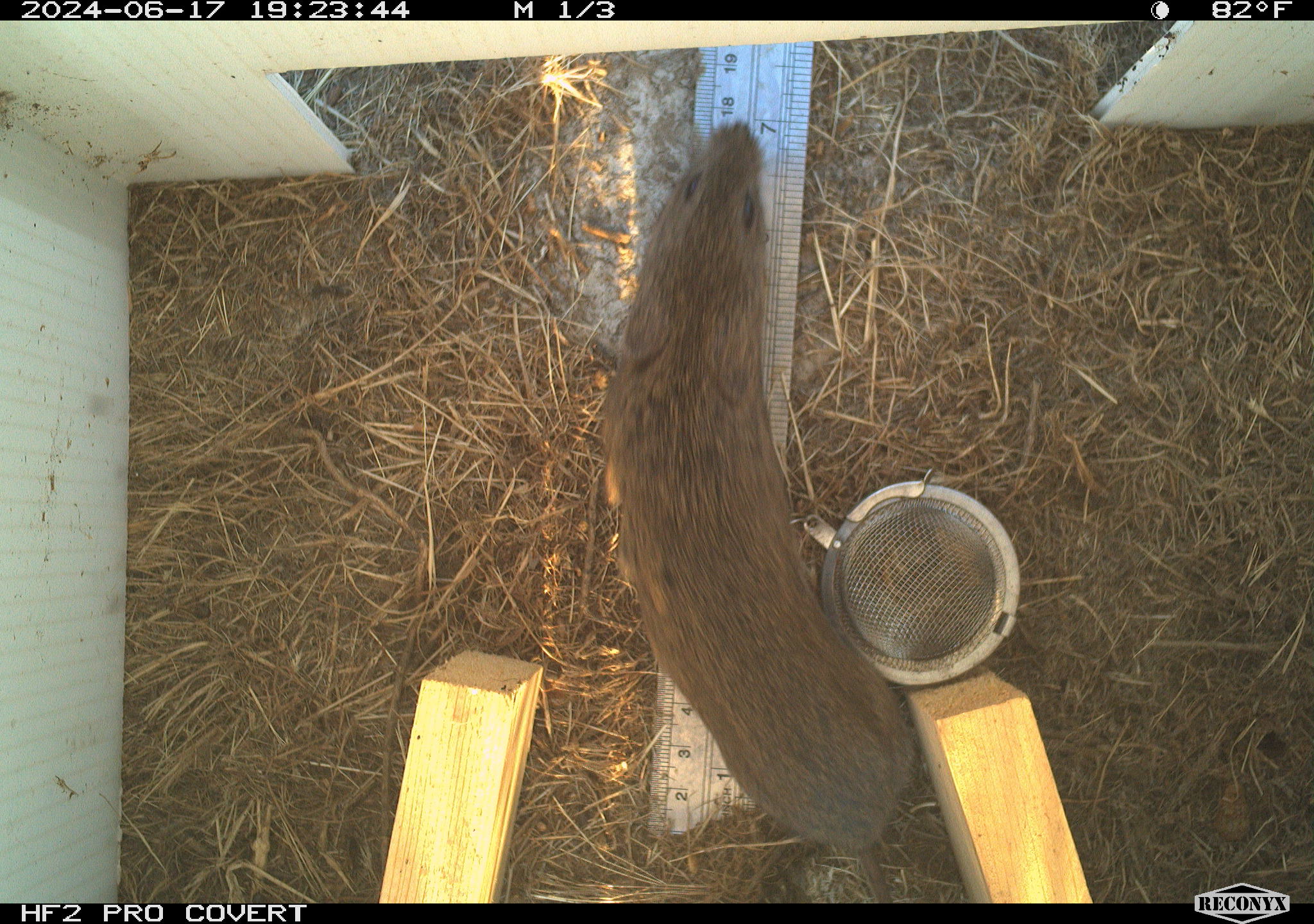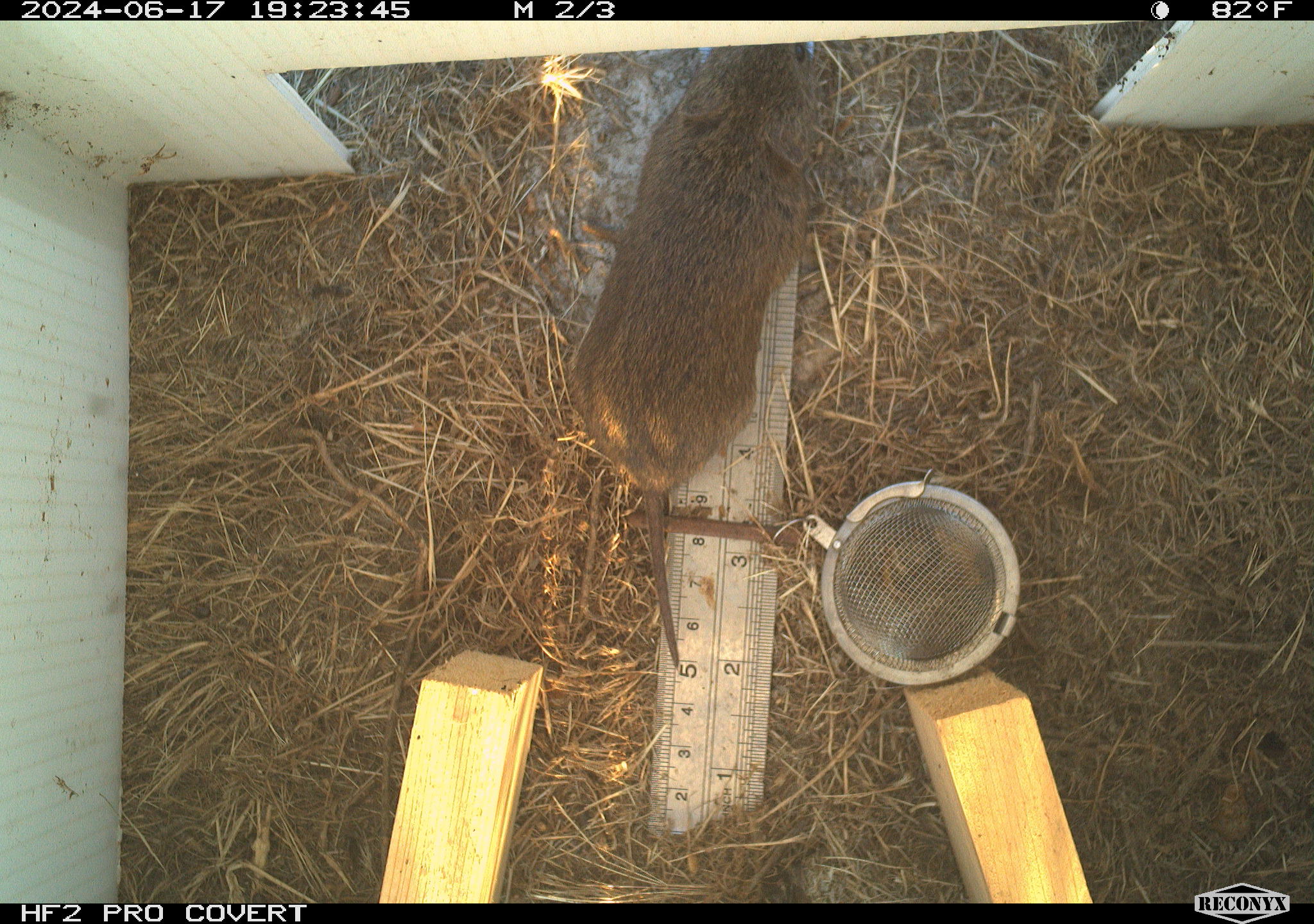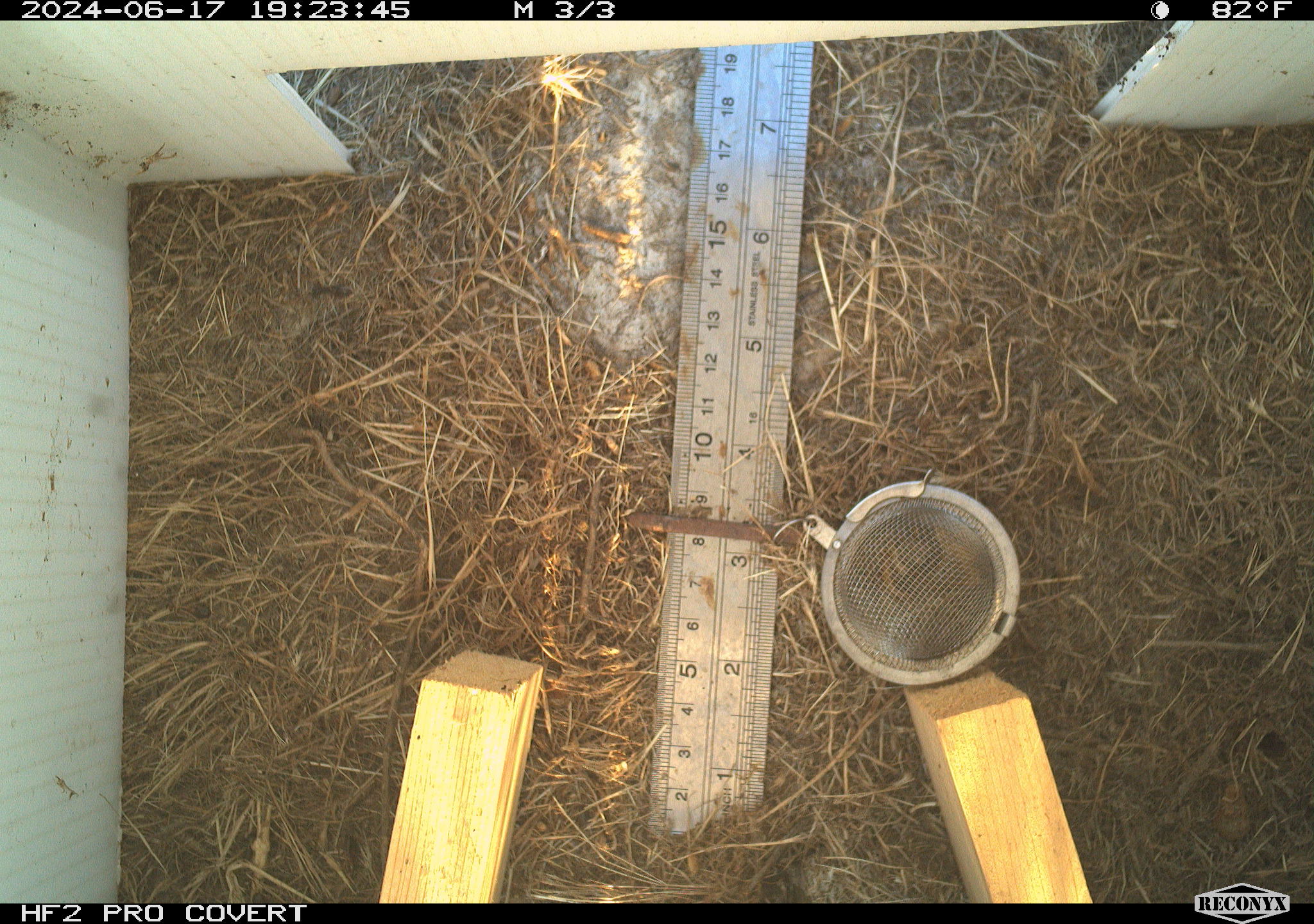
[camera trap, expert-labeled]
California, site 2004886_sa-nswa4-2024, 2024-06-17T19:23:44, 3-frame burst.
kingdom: Animalia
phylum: Chordata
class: Mammalia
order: Rodentia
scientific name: Rodentia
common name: rodent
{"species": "rodent (Rodentia)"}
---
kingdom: Animalia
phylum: Chordata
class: Mammalia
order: Rodentia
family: Cricetidae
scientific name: Arvicolinae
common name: voles, lemmings, and muskrats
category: arvicolinae subfamily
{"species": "arvicolinae subfamily (voles, lemmings, and muskrats) (Arvicolinae)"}